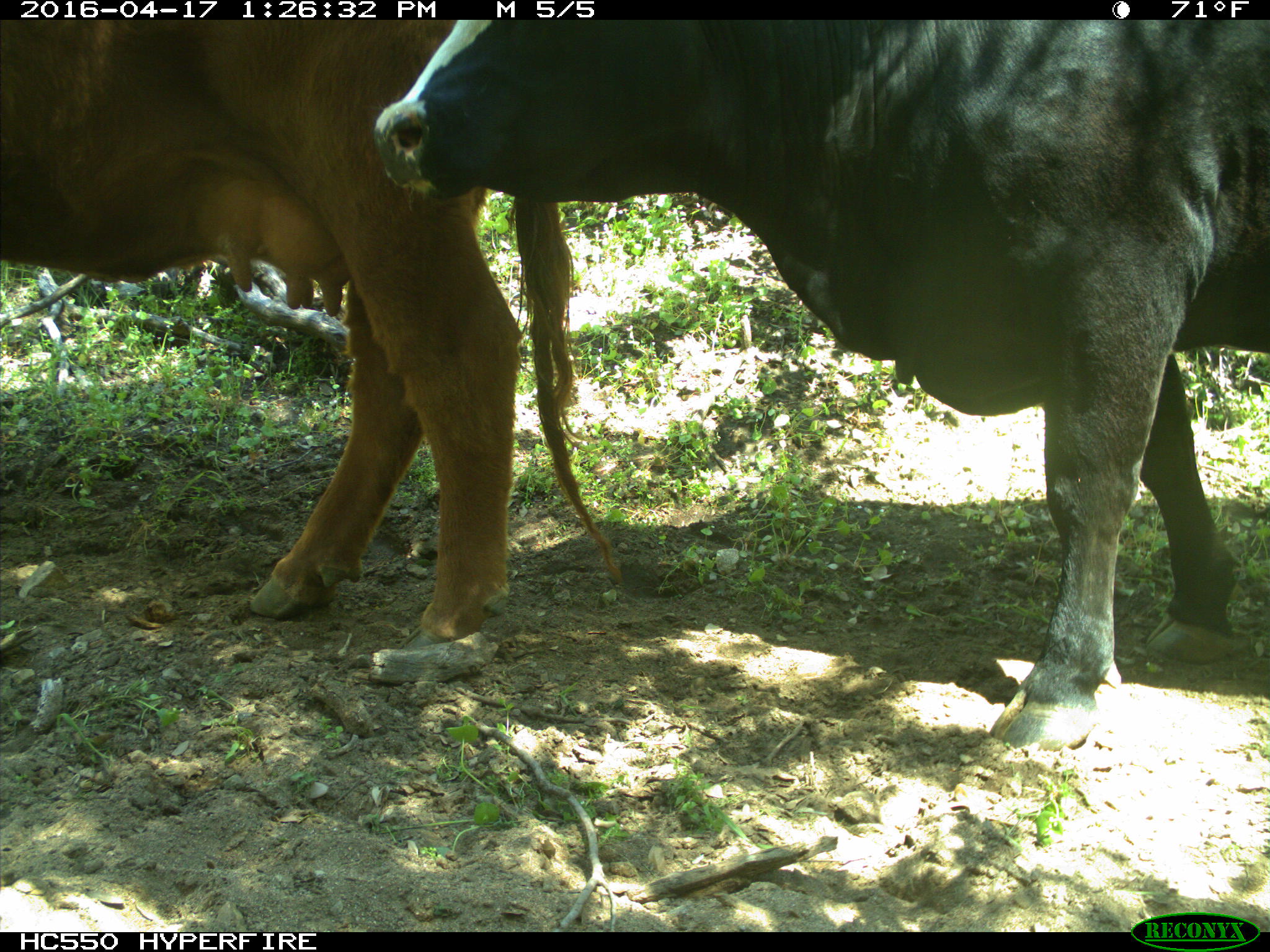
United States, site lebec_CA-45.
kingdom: Animalia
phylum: Chordata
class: Mammalia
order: Artiodactyla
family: Bovidae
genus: Bos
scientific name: Bos taurus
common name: domestic cow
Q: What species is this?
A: Bos taurus (domestic cow).